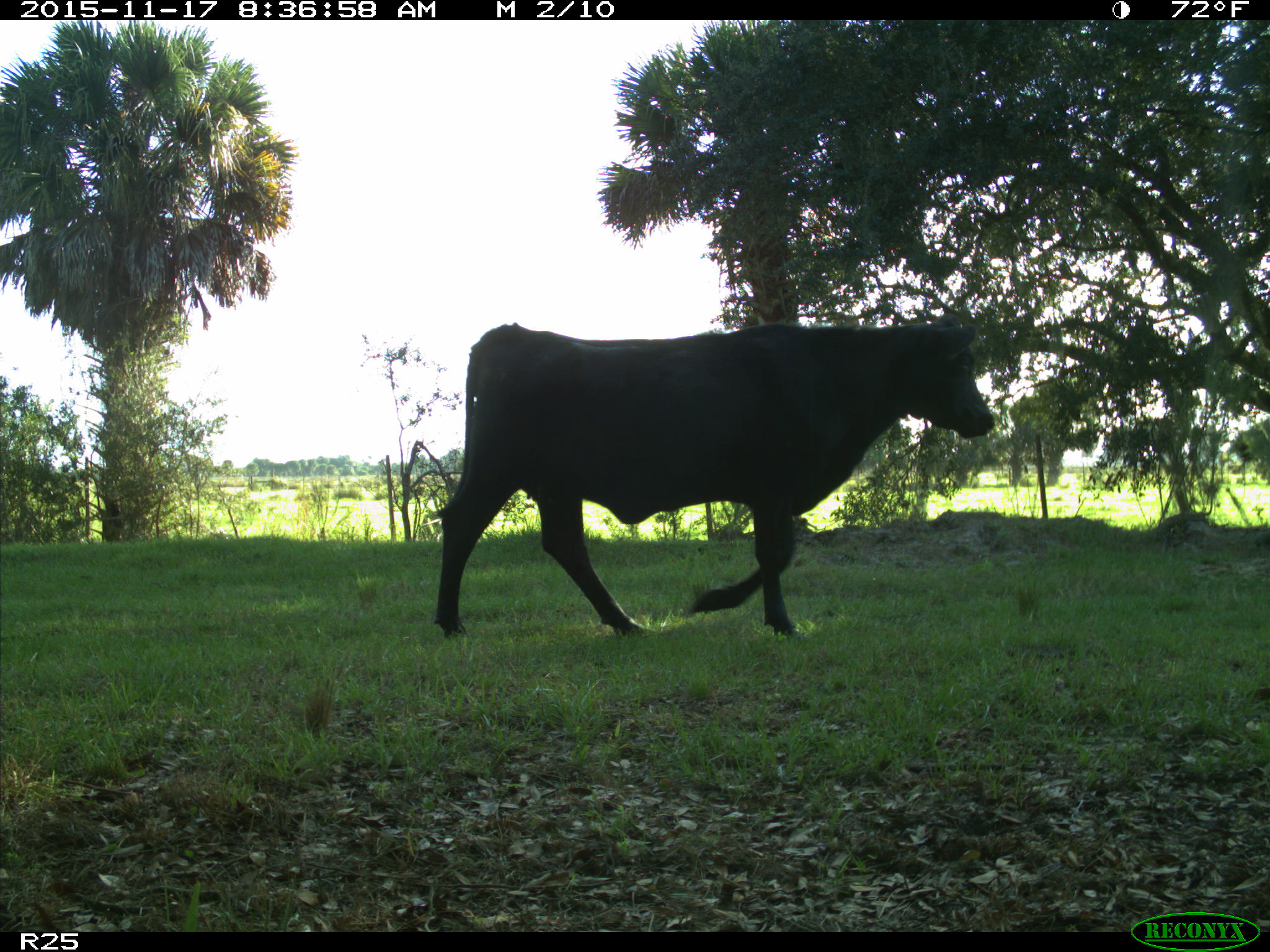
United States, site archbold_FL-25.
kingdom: Animalia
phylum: Chordata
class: Mammalia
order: Artiodactyla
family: Bovidae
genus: Bos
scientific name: Bos taurus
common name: domestic cow